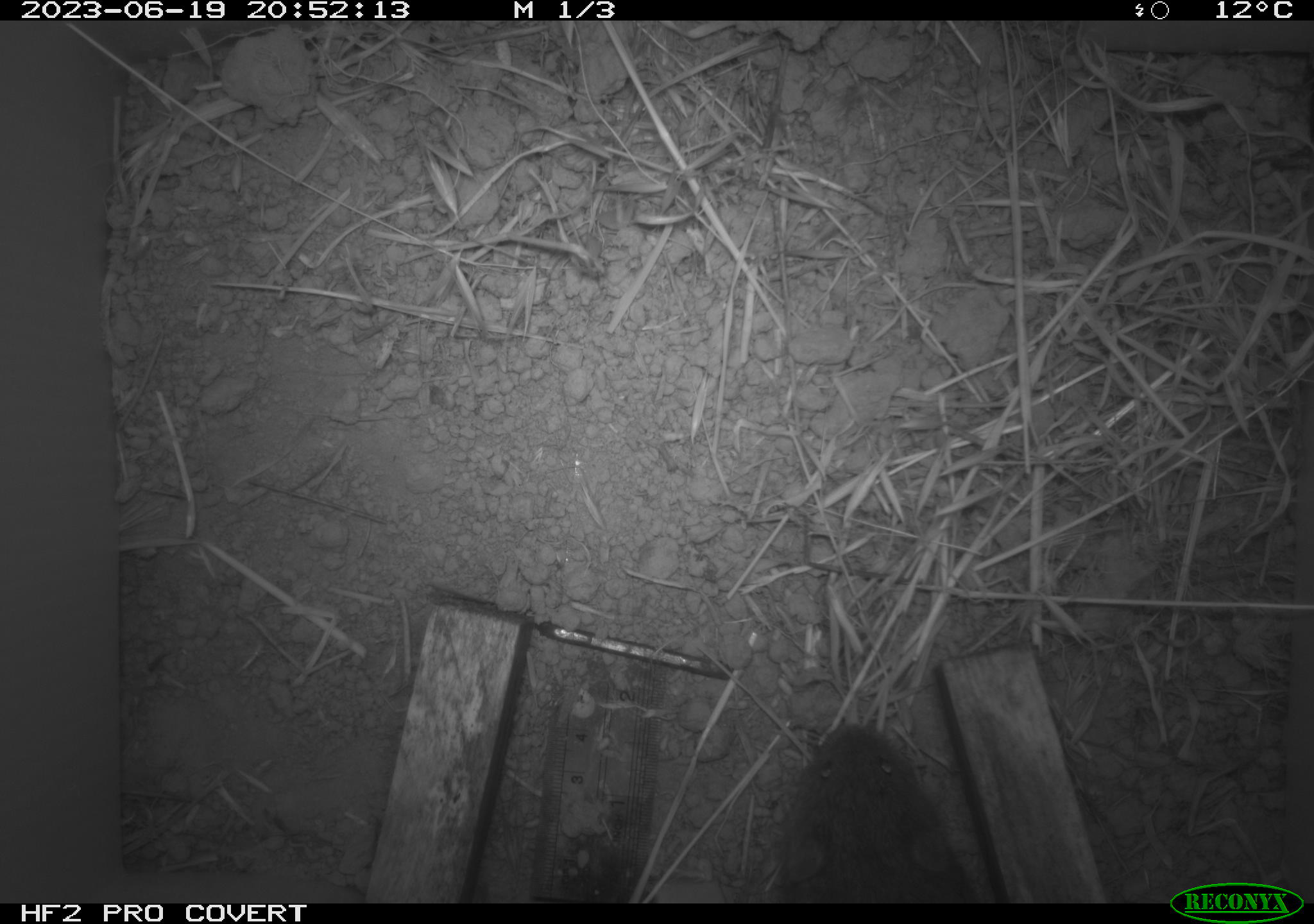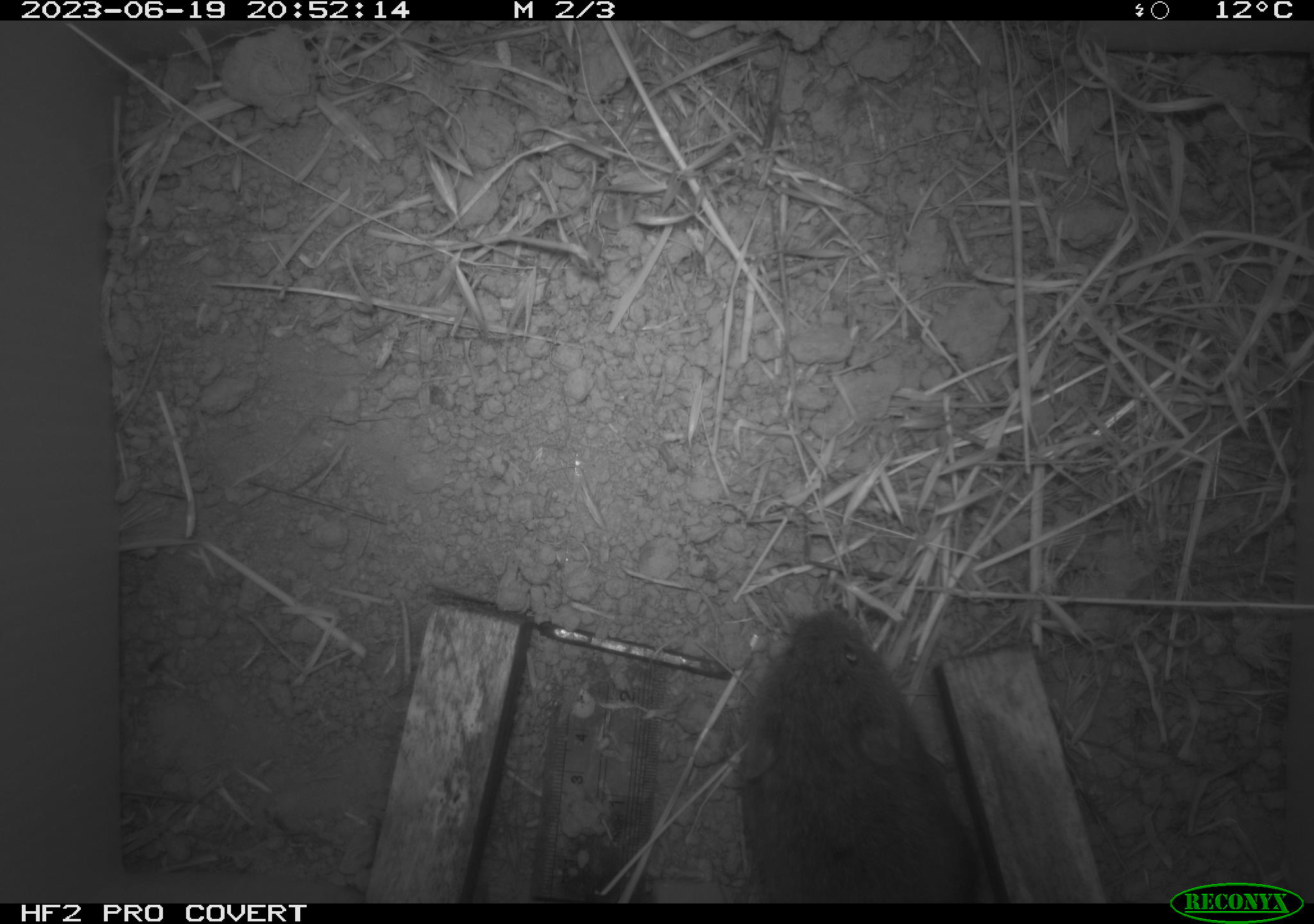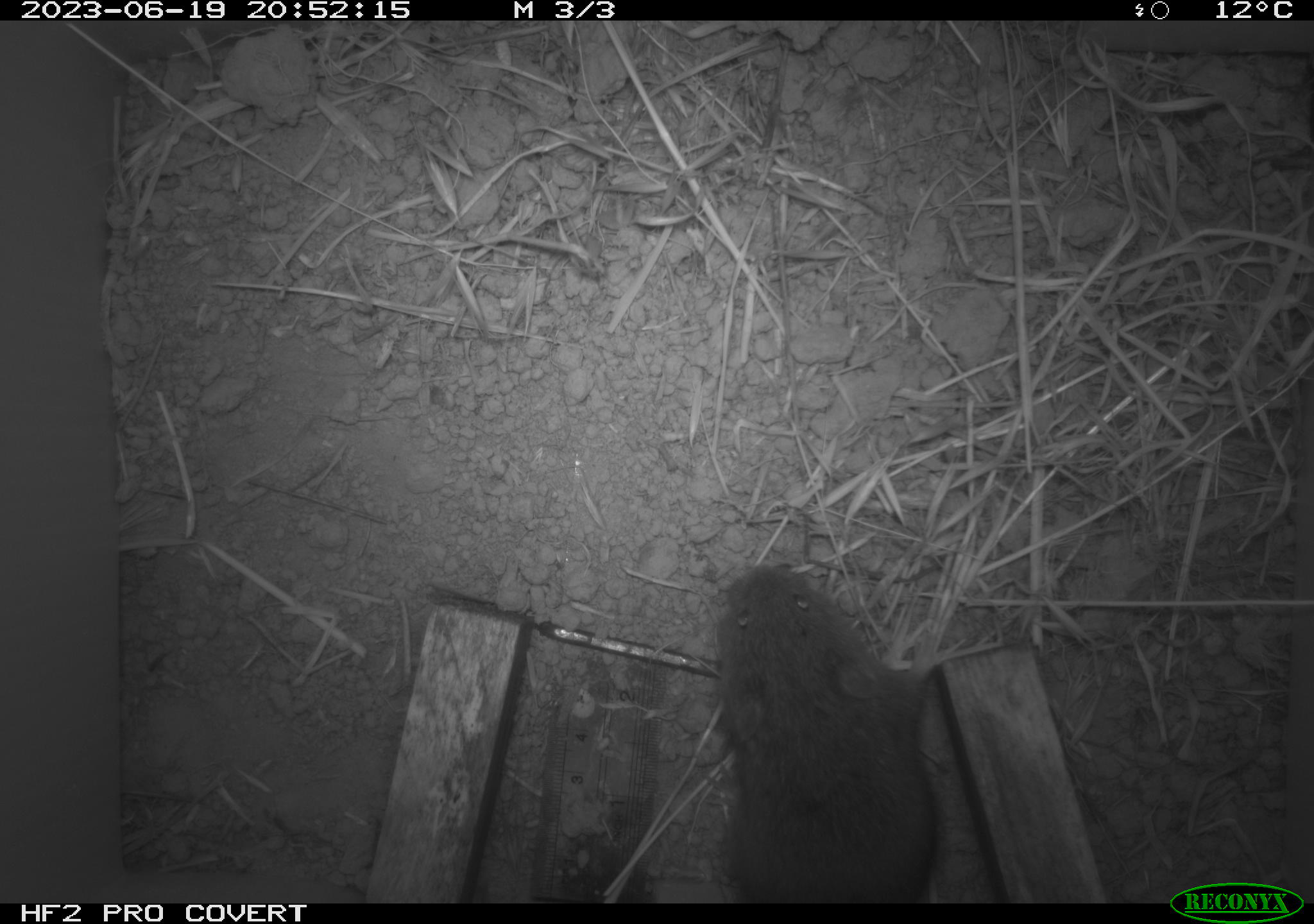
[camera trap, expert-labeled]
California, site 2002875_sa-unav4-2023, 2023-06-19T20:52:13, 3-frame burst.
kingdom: Animalia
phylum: Chordata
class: Mammalia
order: Rodentia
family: Cricetidae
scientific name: Arvicolinae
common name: voles, lemmings, and muskrats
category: arvicolinae subfamily